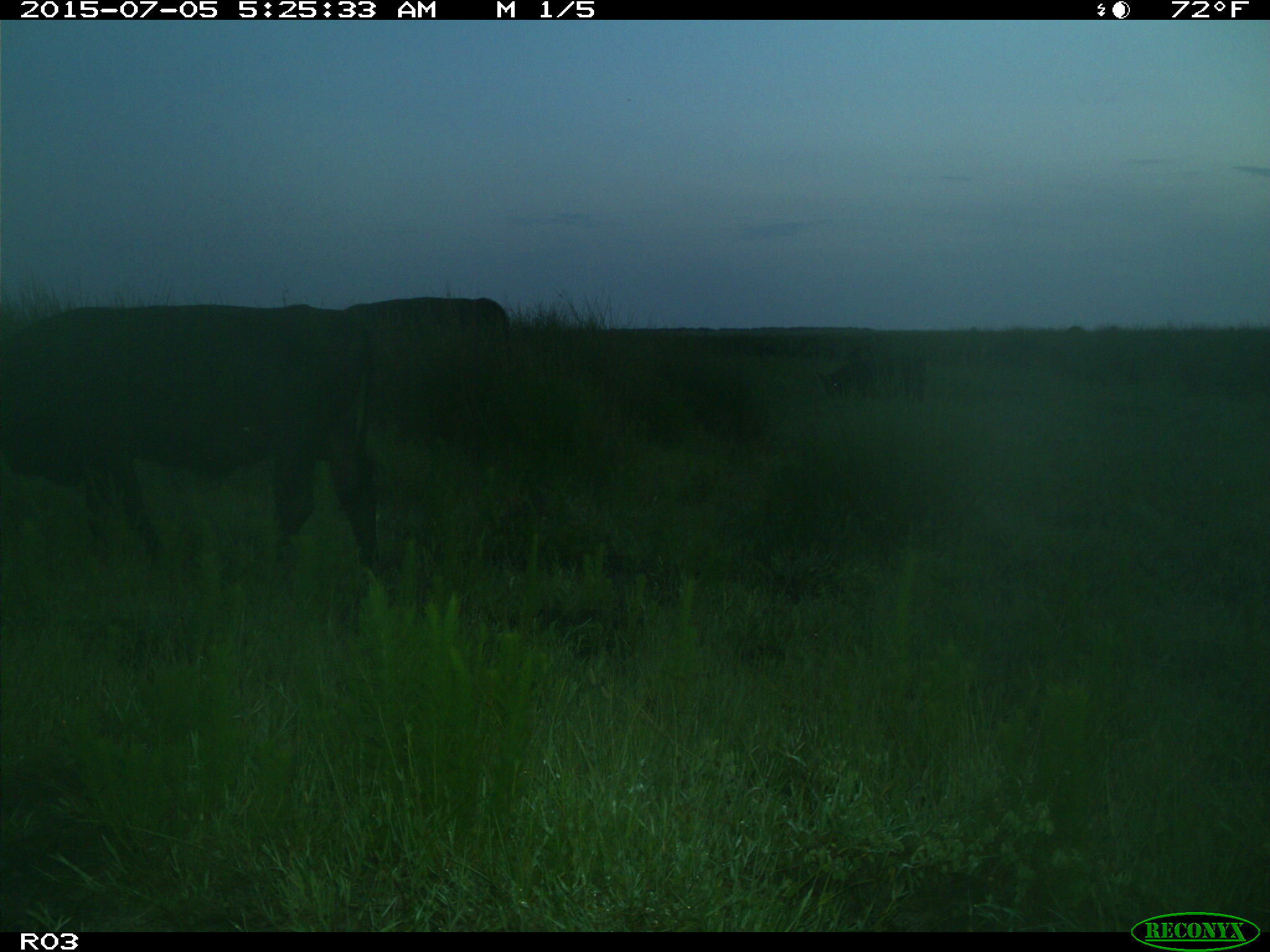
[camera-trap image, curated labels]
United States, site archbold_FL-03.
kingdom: Animalia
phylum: Chordata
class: Mammalia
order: Artiodactyla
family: Bovidae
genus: Bos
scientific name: Bos taurus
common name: domestic cow